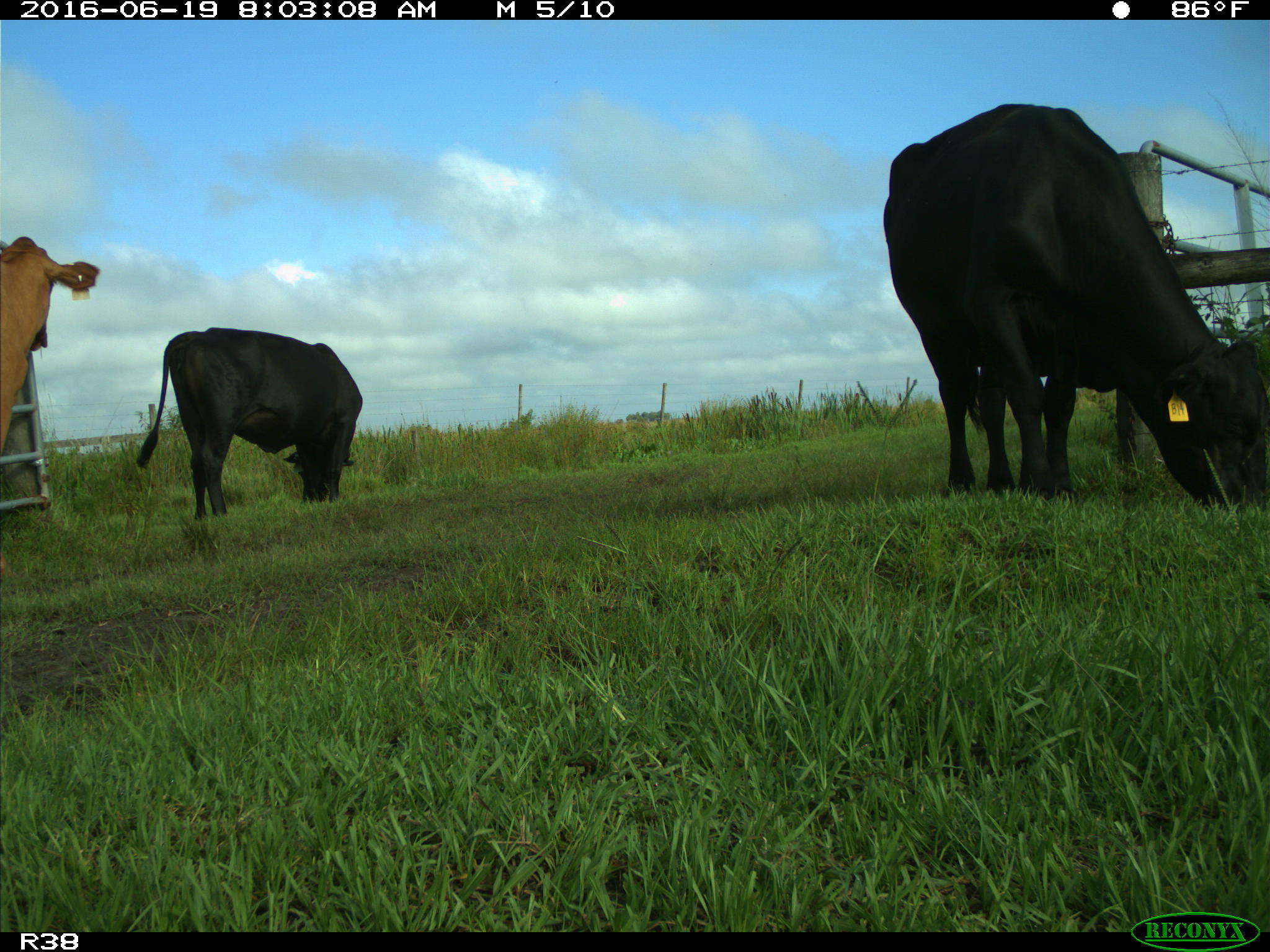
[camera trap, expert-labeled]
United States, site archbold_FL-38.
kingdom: Animalia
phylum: Chordata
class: Mammalia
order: Artiodactyla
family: Bovidae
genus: Bos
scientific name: Bos taurus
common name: domestic cow